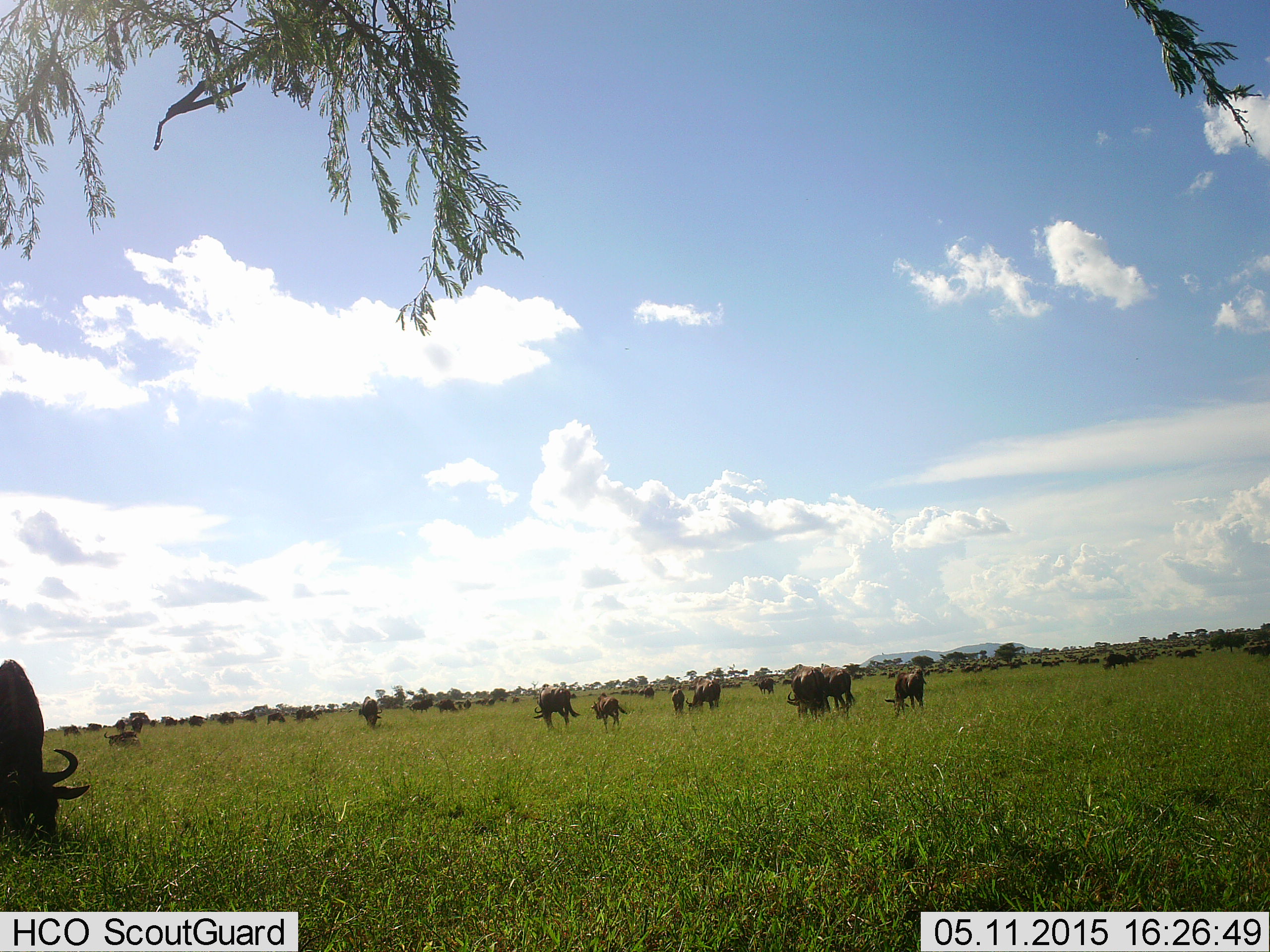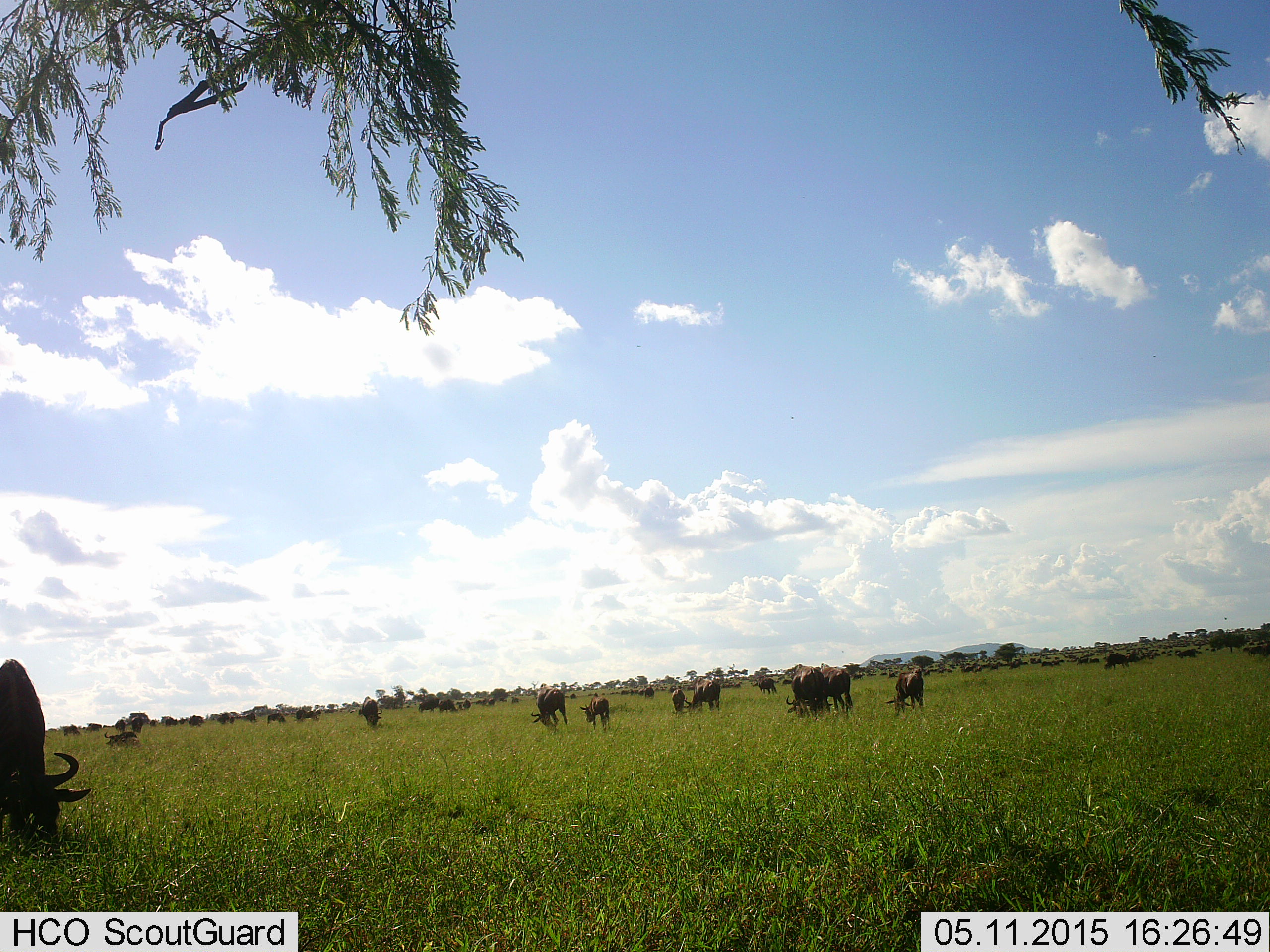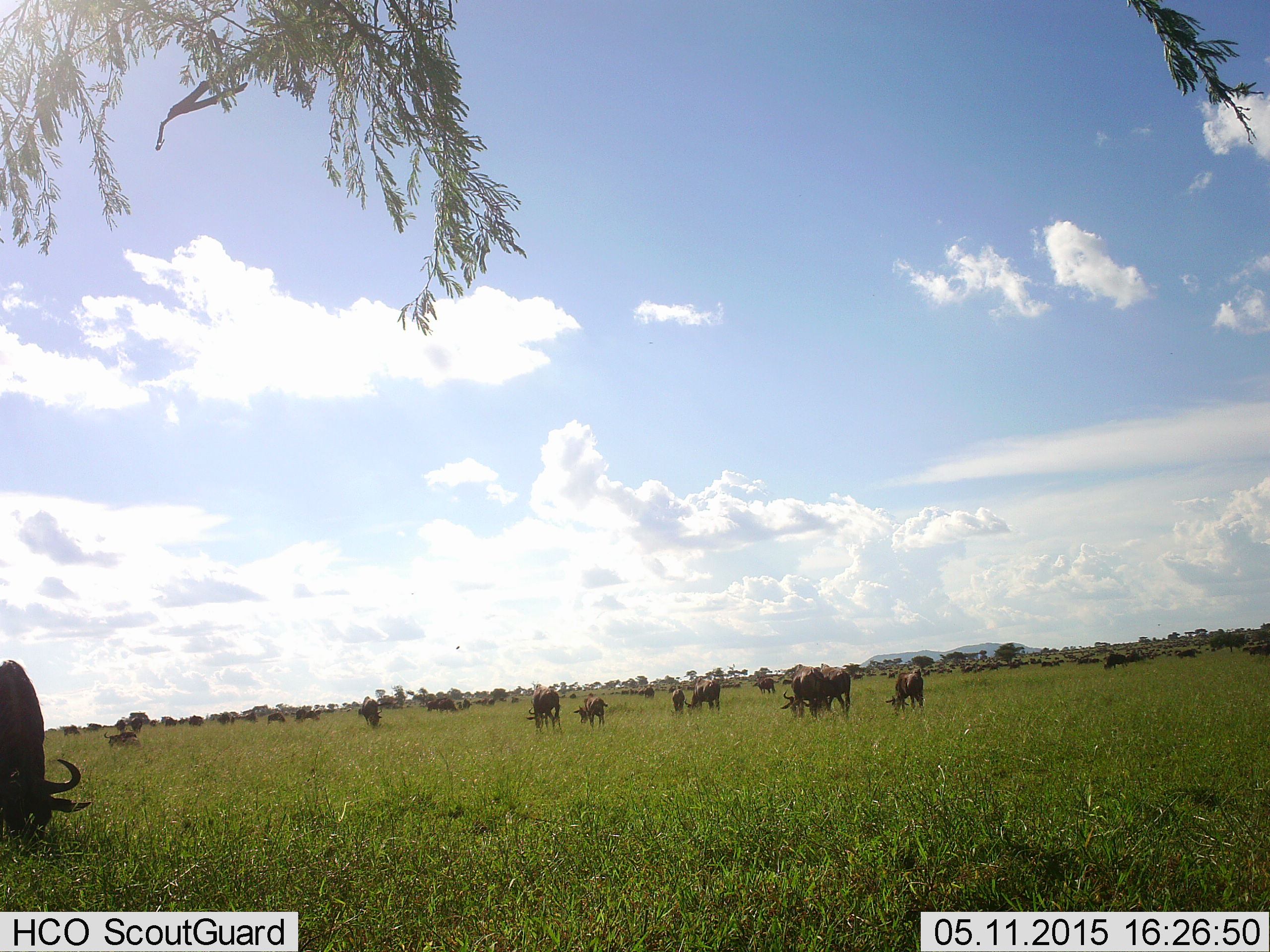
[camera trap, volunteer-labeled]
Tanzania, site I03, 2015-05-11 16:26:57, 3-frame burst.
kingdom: Animalia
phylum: Chordata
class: Mammalia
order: Artiodactyla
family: Bovidae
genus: Connochaetes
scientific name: Connochaetes taurinus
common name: blue wildebeest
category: wildebeest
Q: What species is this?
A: Wildebeest (blue wildebeest) (Connochaetes taurinus).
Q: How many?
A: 11-50.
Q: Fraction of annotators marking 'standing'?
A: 10%.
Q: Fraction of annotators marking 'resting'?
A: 0%.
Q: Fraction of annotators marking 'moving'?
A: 20%.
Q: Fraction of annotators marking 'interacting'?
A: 0%.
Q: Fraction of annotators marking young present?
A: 30%.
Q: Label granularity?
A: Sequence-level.